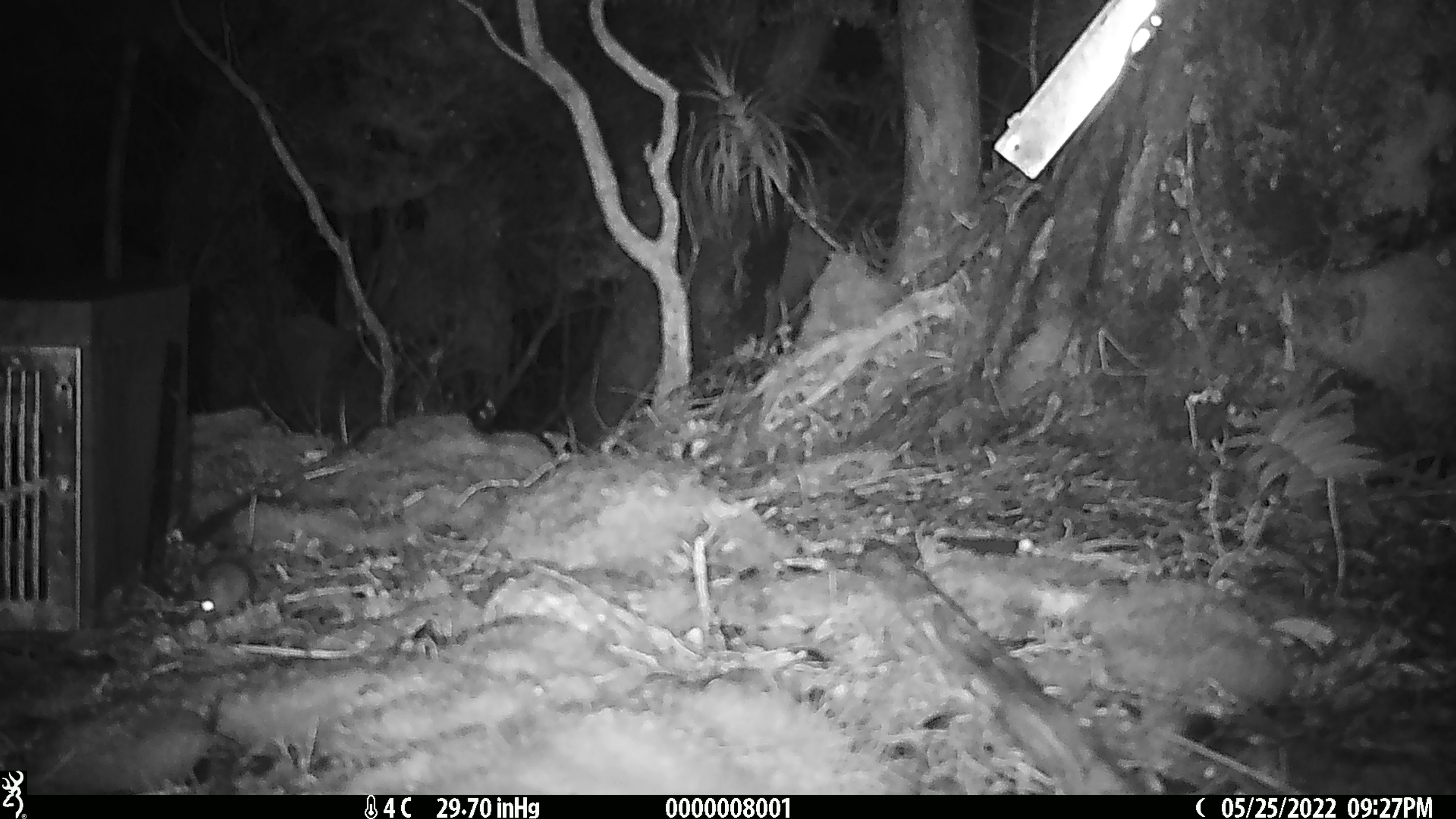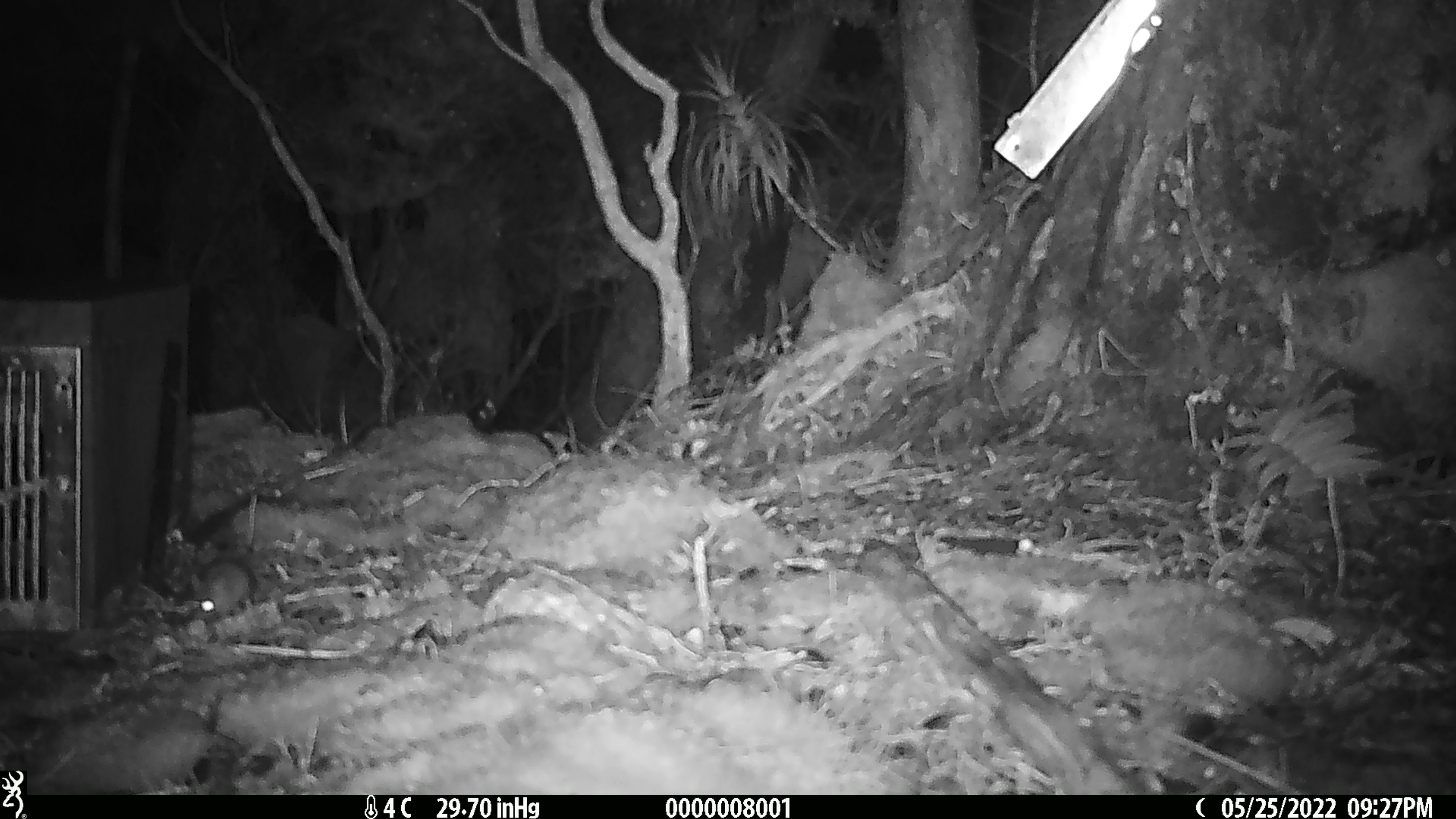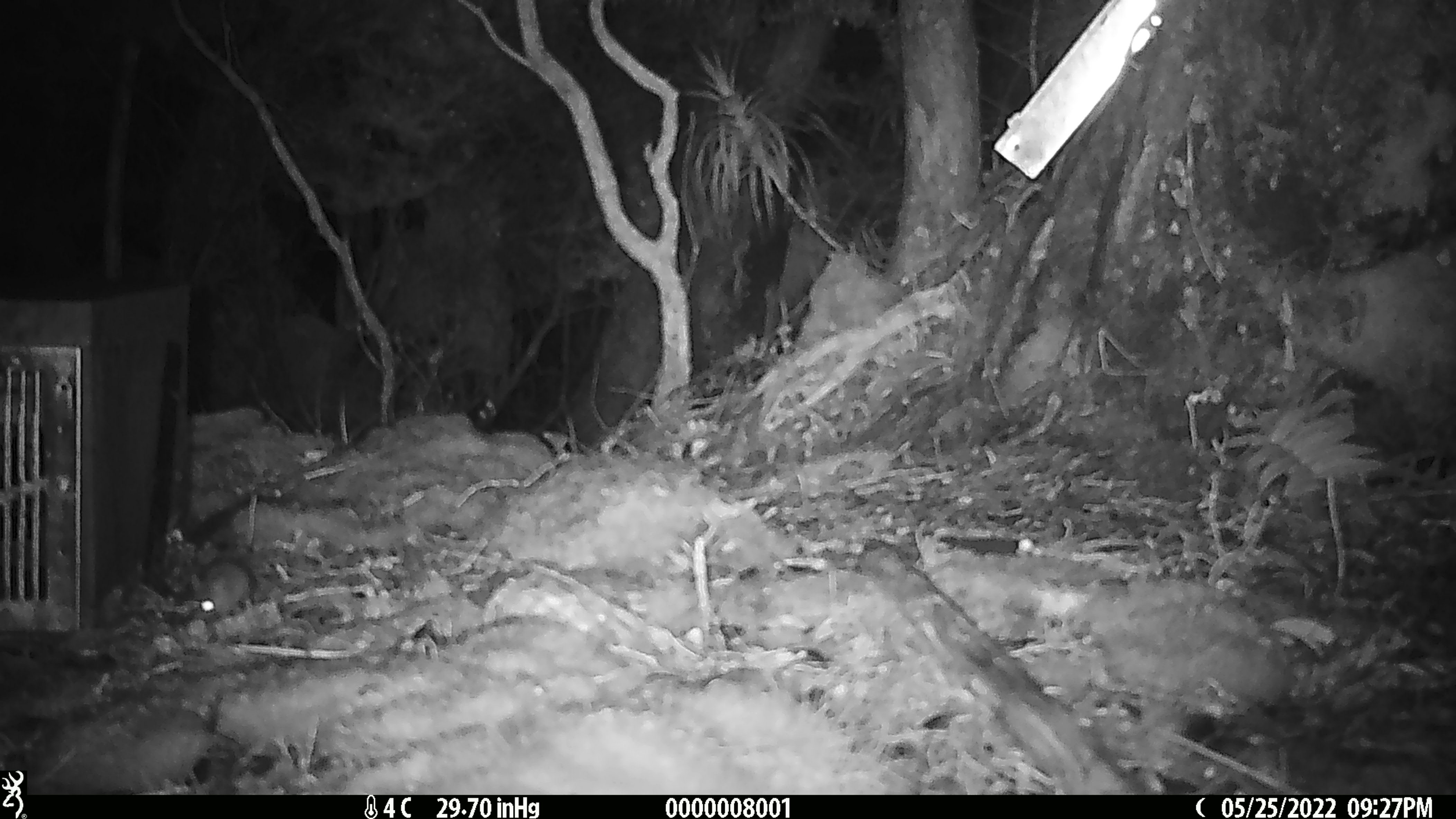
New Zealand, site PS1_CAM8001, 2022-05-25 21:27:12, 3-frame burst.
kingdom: Animalia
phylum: Chordata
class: Mammalia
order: Rodentia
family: Muridae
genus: Mus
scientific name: Mus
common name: mouse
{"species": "mouse (Mus)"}